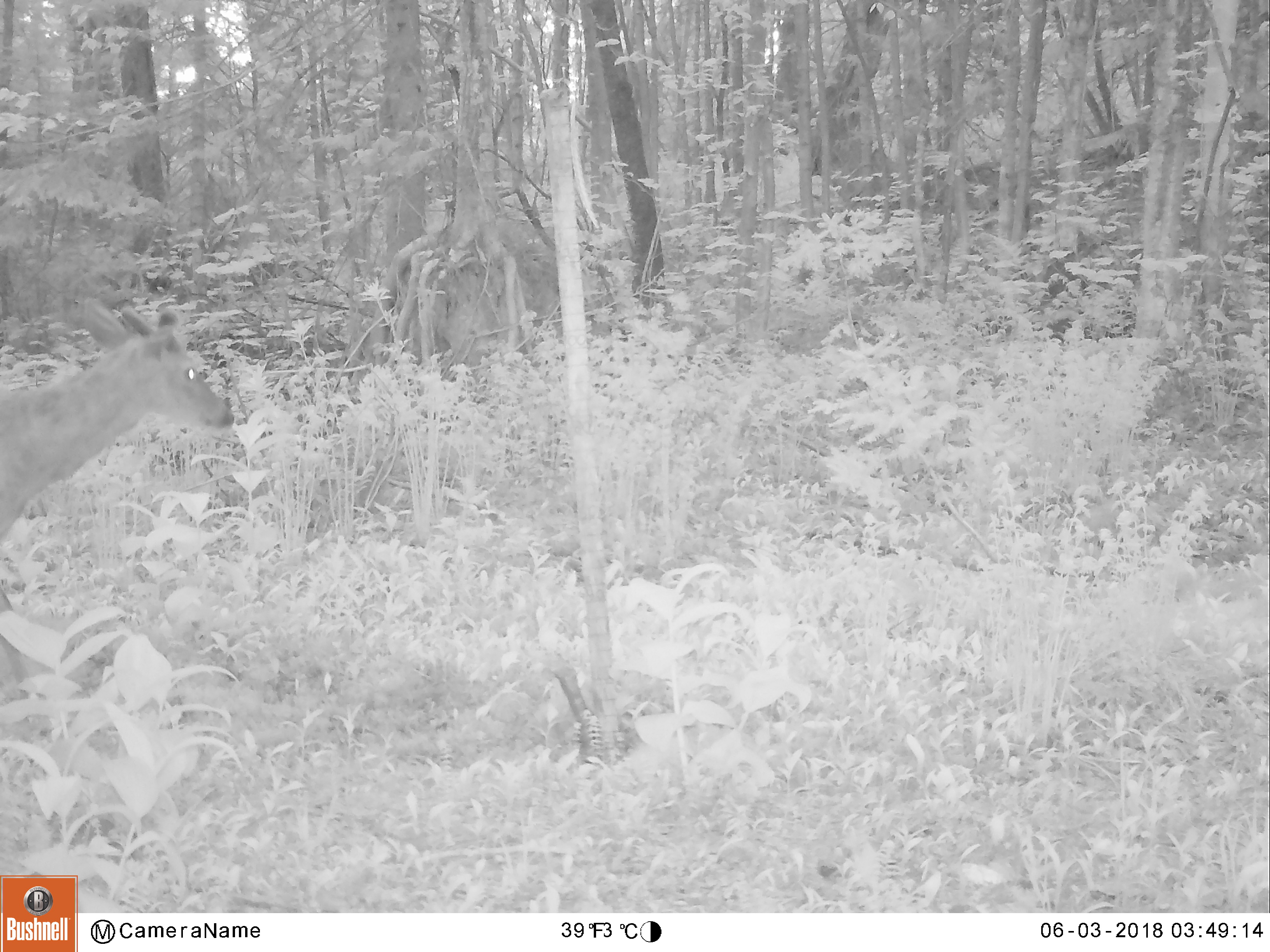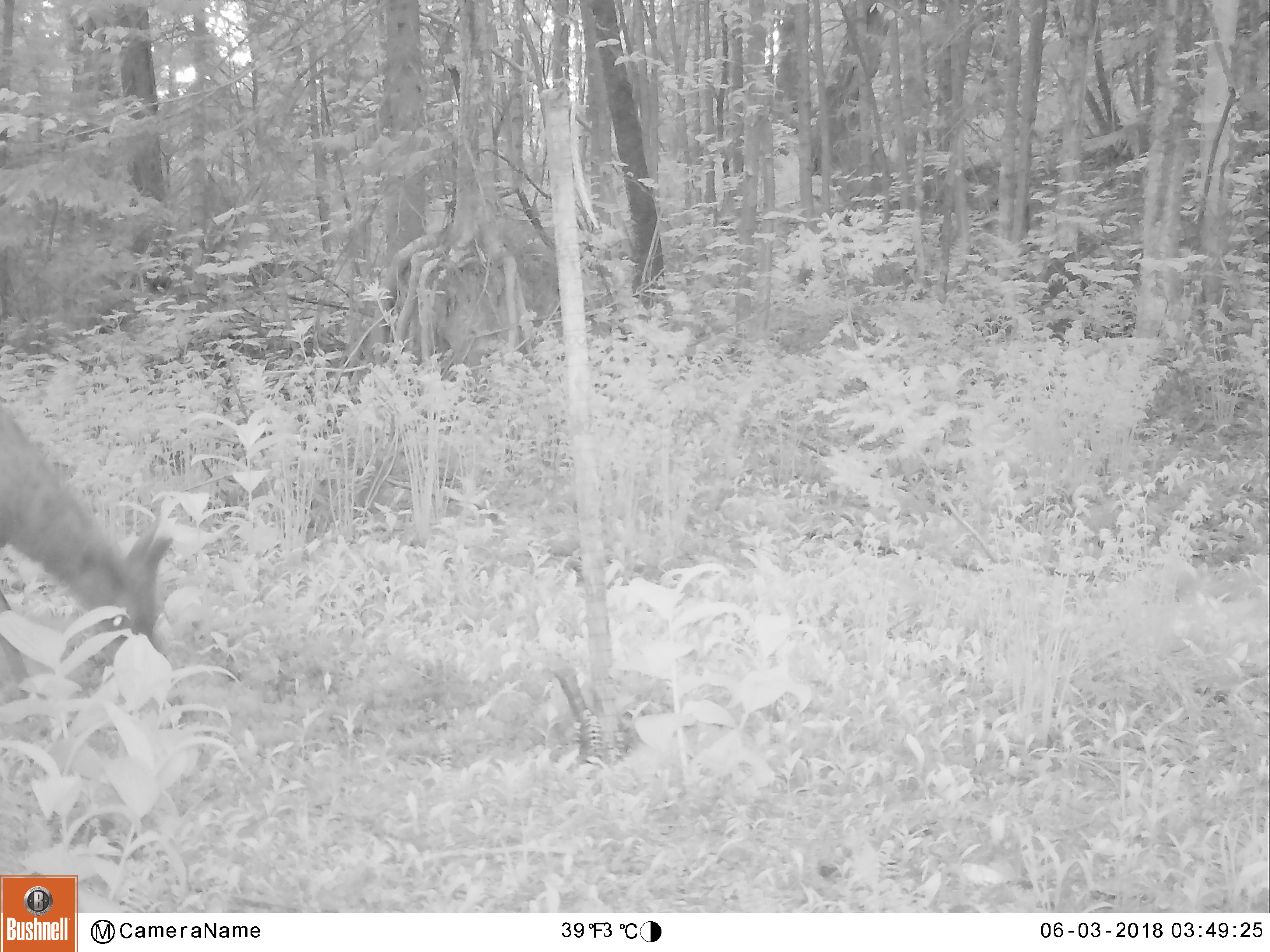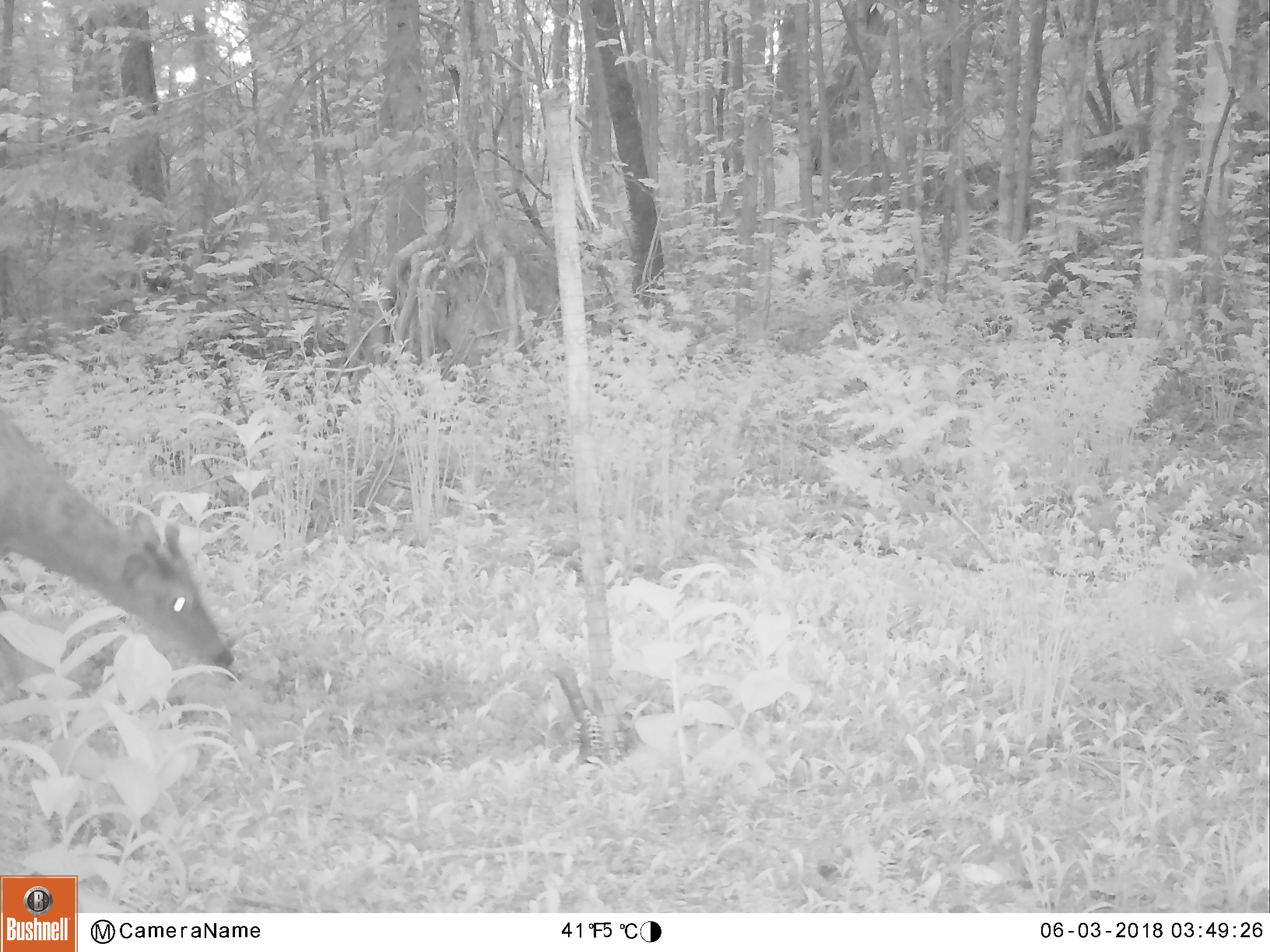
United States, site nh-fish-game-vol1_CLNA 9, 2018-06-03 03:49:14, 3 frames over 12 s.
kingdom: Animalia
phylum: Chordata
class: Mammalia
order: Artiodactyla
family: Cervidae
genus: Odocoileus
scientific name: Odocoileus virginianus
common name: white-tailed deer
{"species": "white-tailed deer (Odocoileus virginianus)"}